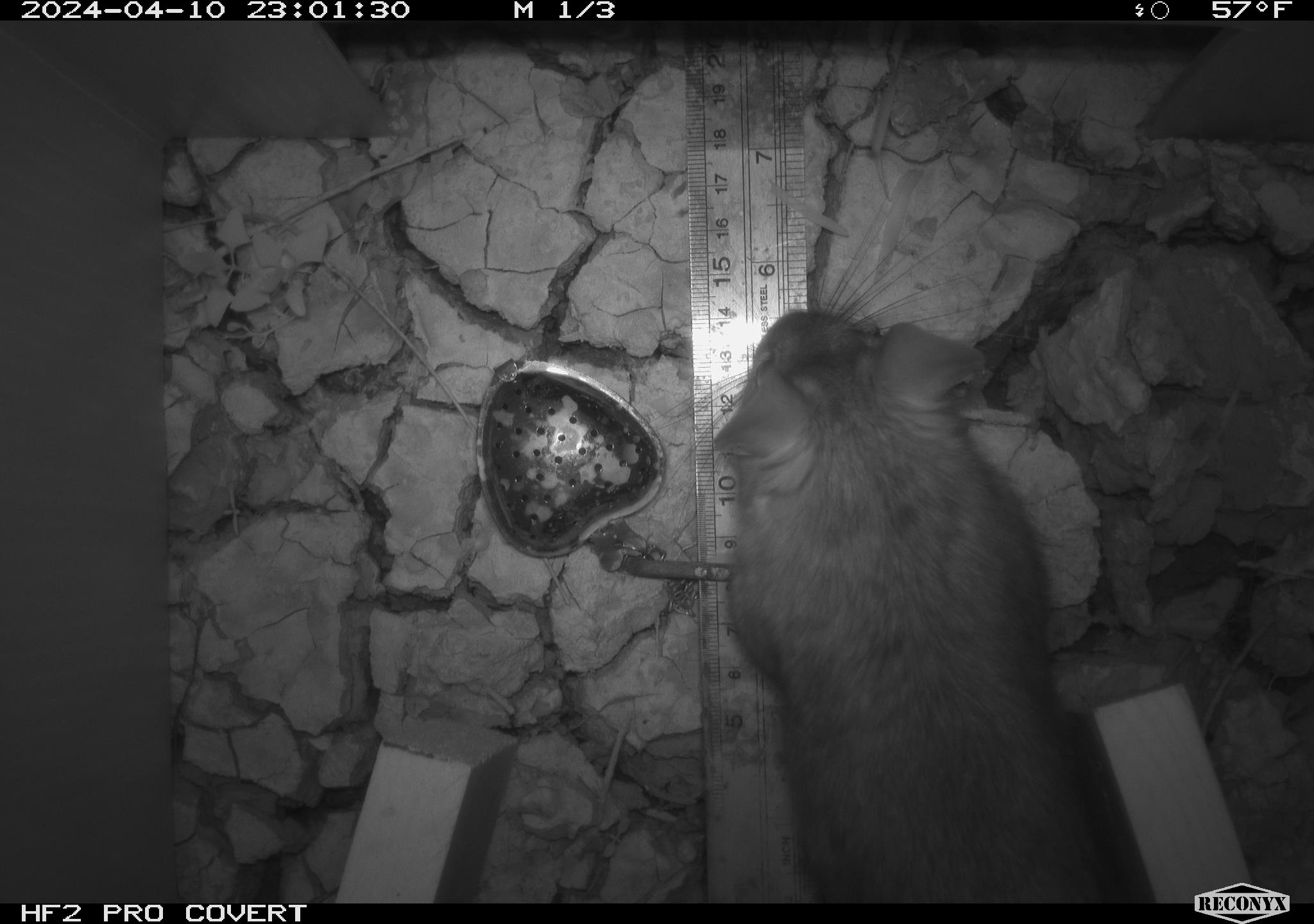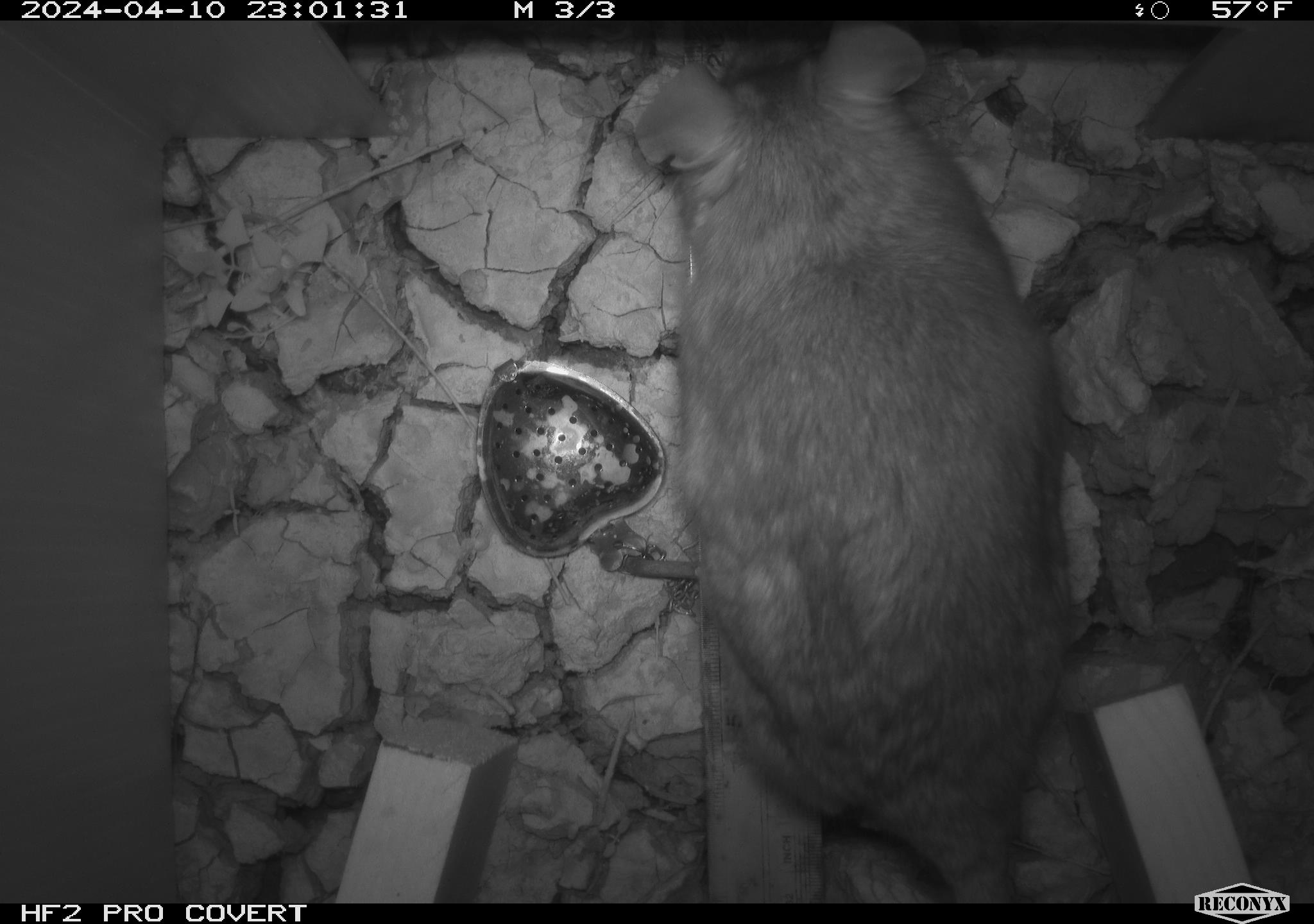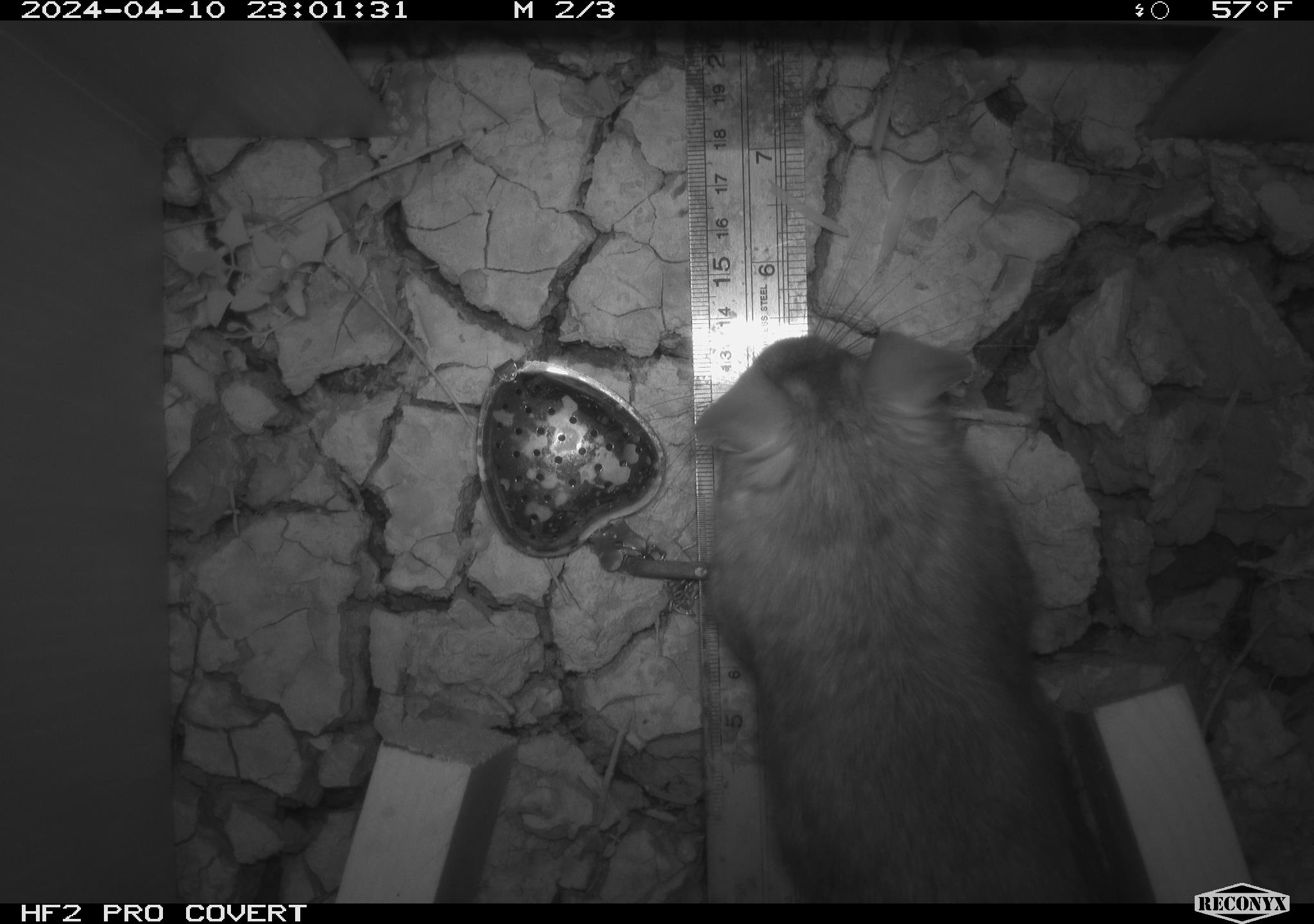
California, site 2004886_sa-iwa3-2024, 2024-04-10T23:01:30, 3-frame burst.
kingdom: Animalia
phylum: Chordata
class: Mammalia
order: Rodentia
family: Cricetidae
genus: Neotoma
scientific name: Neotoma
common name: pack rat or woodrat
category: neotoma species